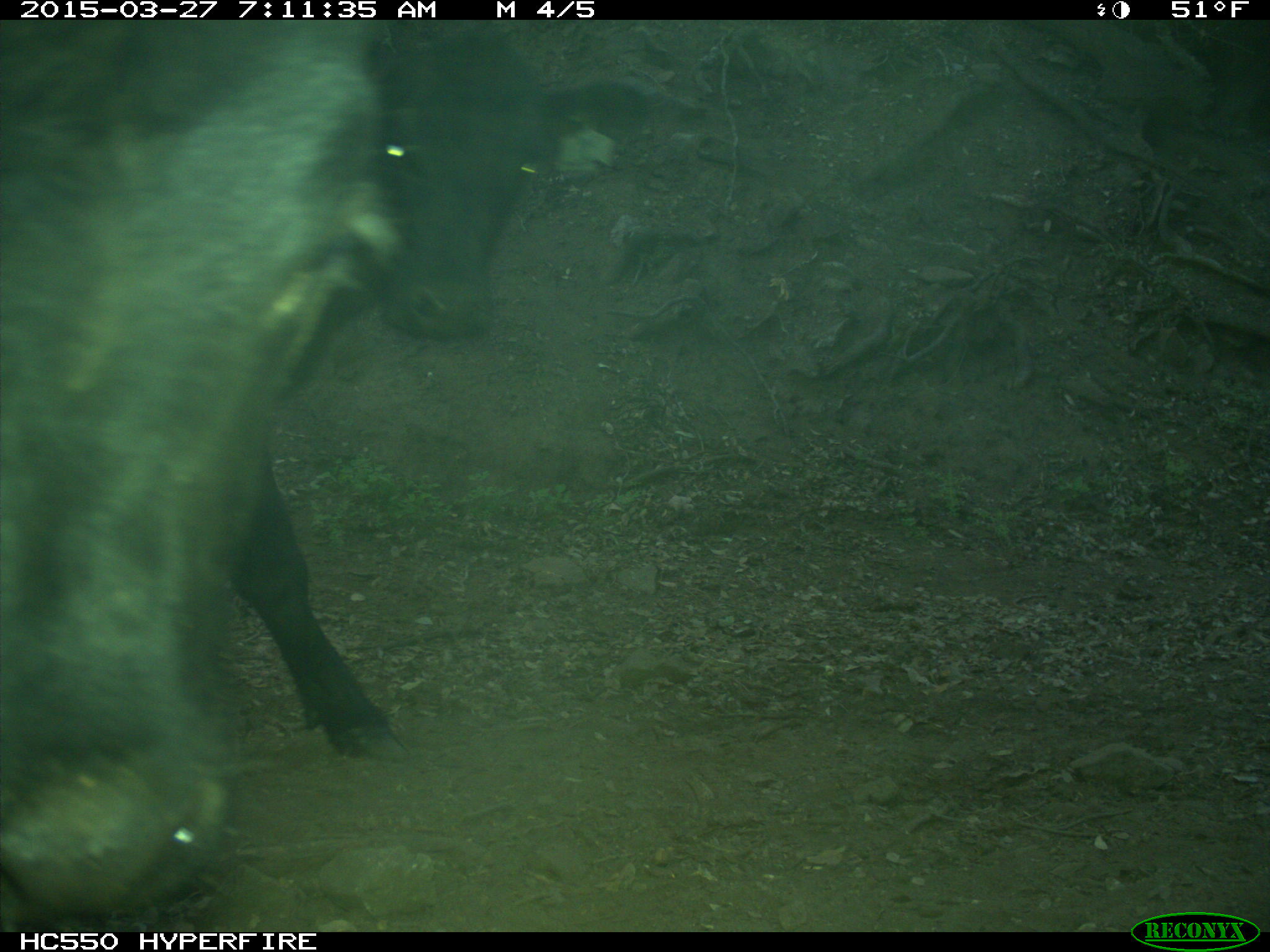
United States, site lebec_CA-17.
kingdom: Animalia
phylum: Chordata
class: Mammalia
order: Artiodactyla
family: Bovidae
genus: Bos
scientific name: Bos taurus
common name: domestic cow